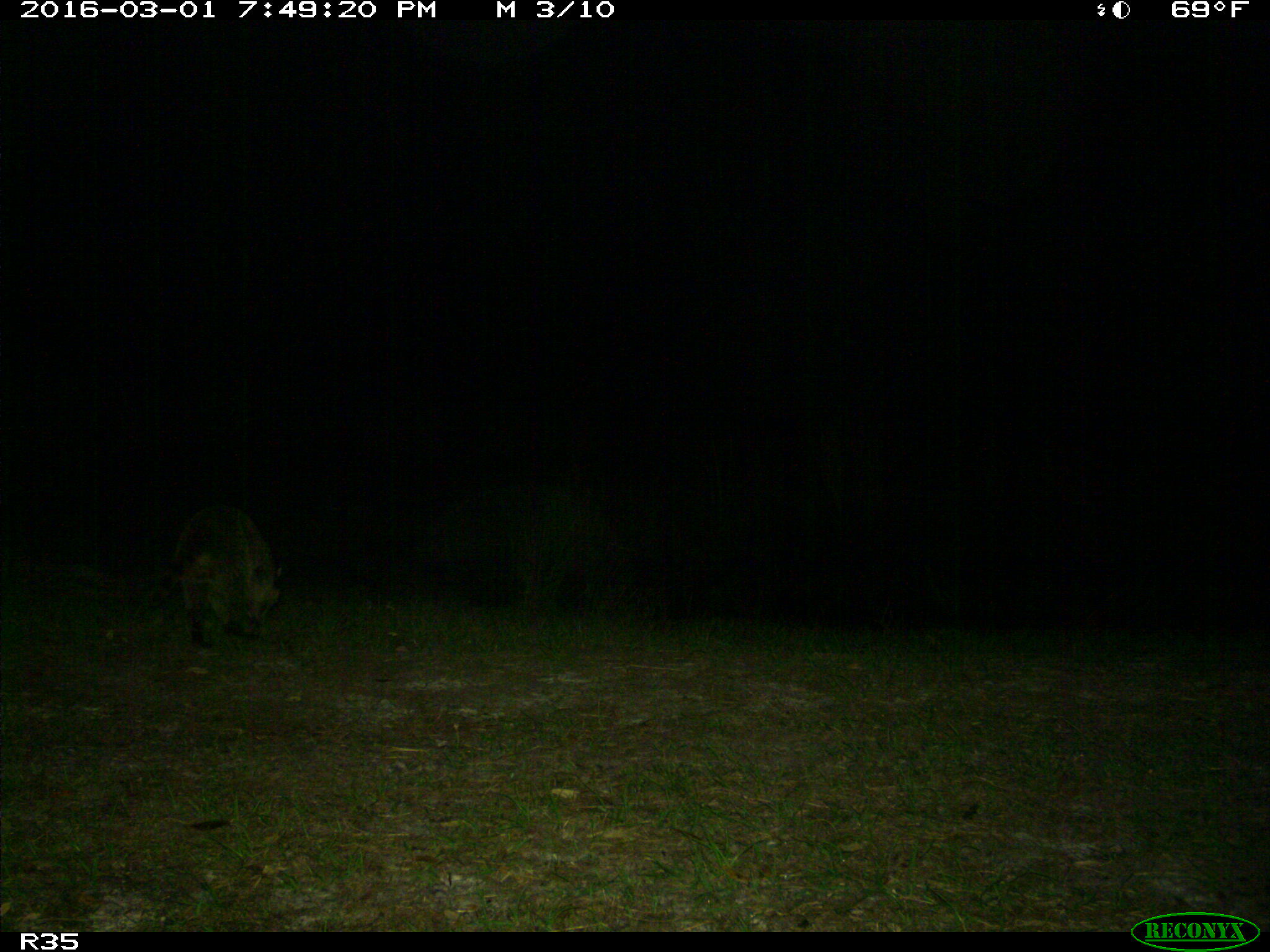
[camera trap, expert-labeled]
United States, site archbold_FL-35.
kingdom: Animalia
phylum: Chordata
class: Mammalia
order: Carnivora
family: Procyonidae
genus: Procyon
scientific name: Procyon lotor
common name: common raccoon